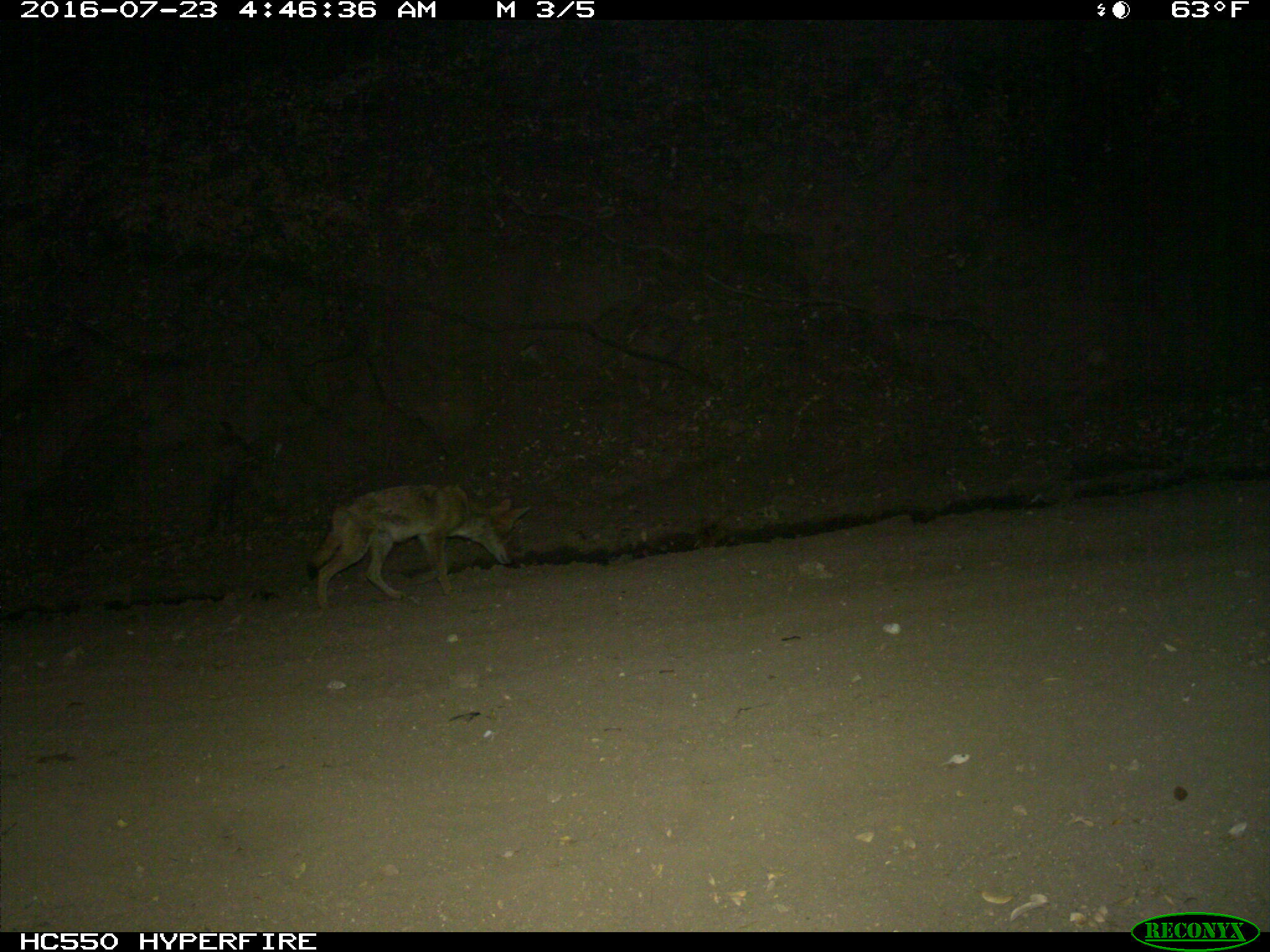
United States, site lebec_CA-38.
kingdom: Animalia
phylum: Chordata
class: Mammalia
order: Carnivora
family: Canidae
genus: Canis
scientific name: Canis latrans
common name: coyote